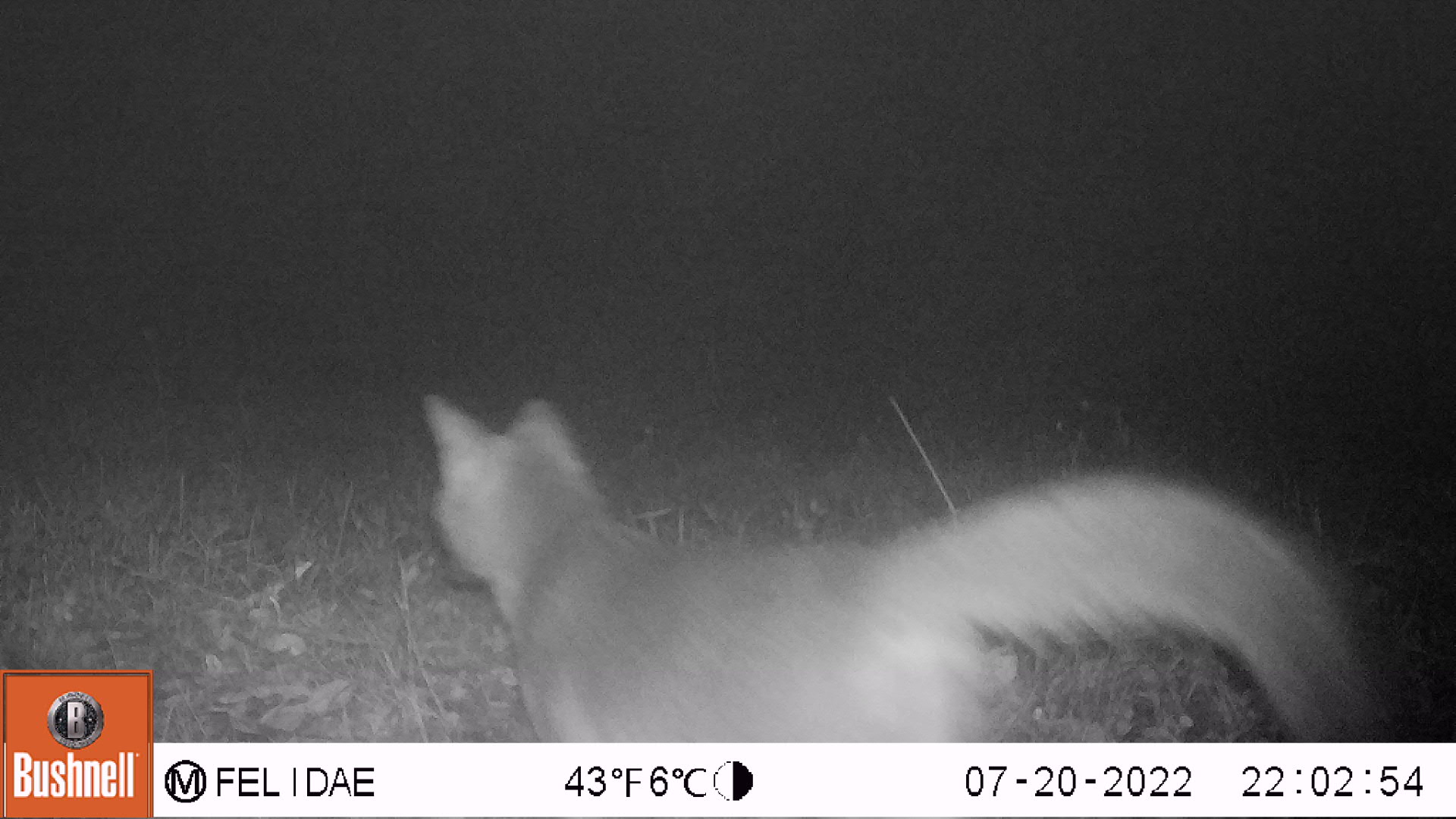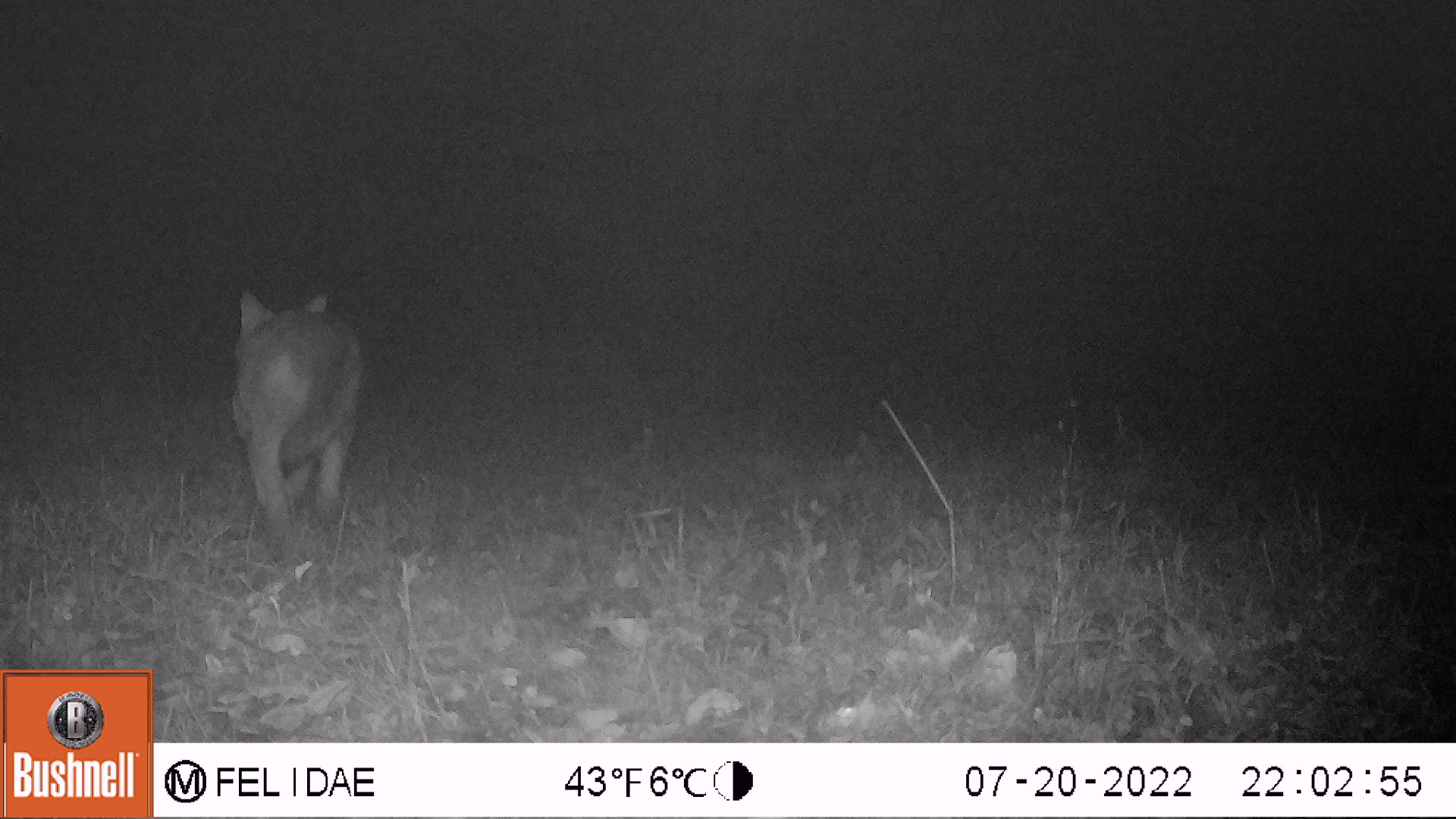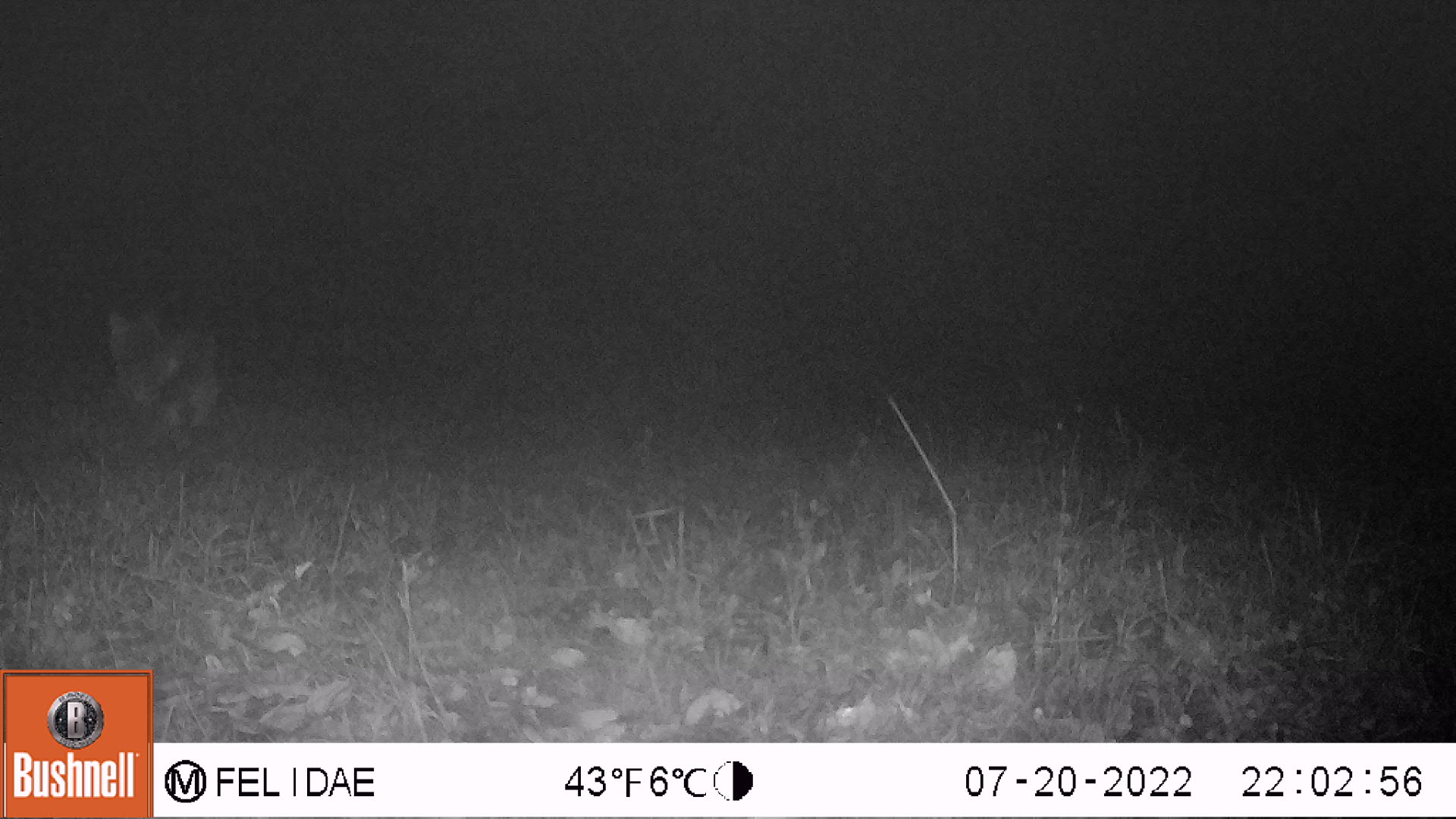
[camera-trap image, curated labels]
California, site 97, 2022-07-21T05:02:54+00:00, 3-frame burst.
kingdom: Animalia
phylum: Chordata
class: Mammalia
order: Carnivora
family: Canidae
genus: Urocyon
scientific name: Urocyon cinereoargenteus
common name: gray fox